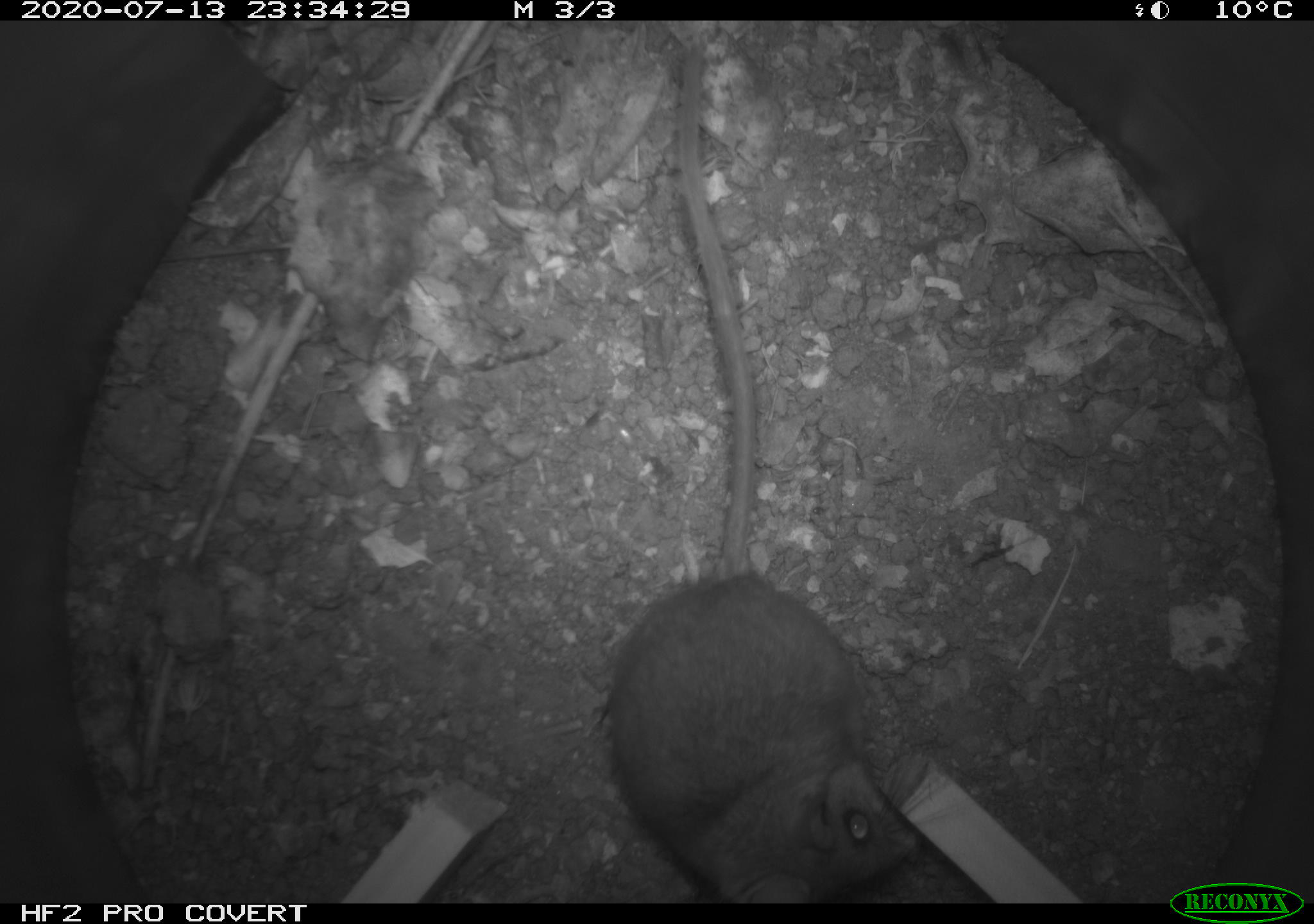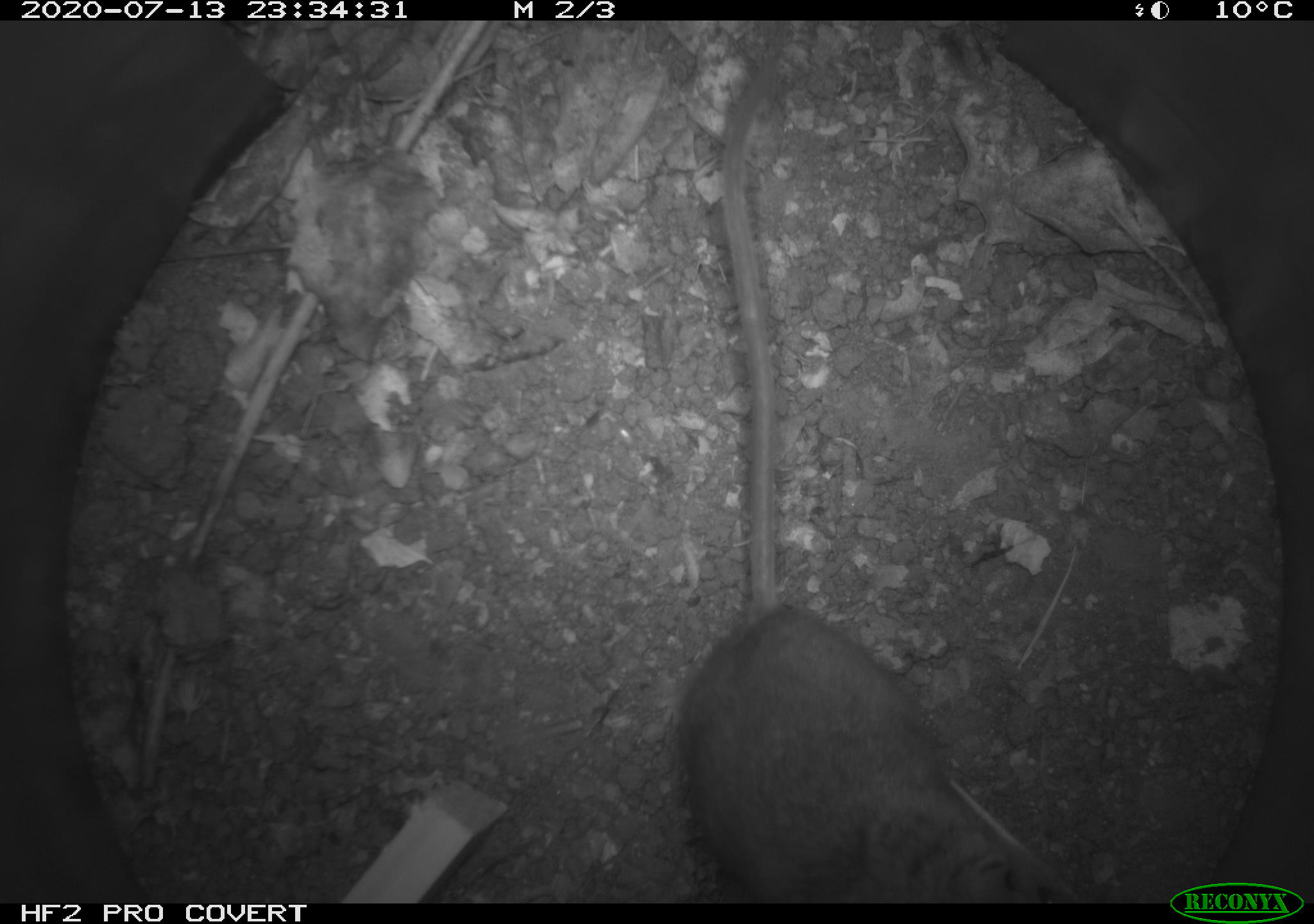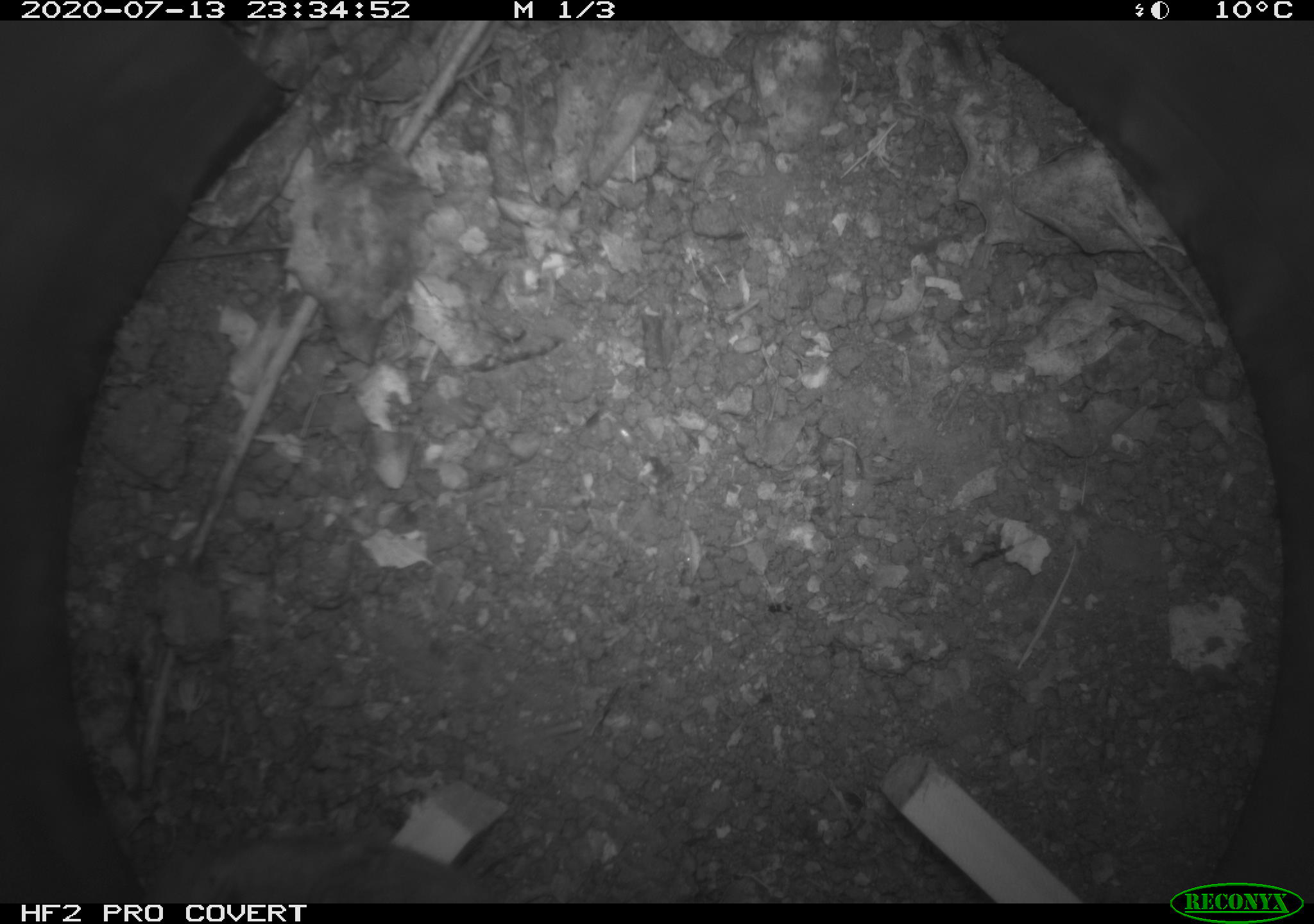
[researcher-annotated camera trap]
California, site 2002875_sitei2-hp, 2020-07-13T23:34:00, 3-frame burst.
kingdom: Animalia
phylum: Chordata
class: Mammalia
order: Rodentia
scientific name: Rodentia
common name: rodent